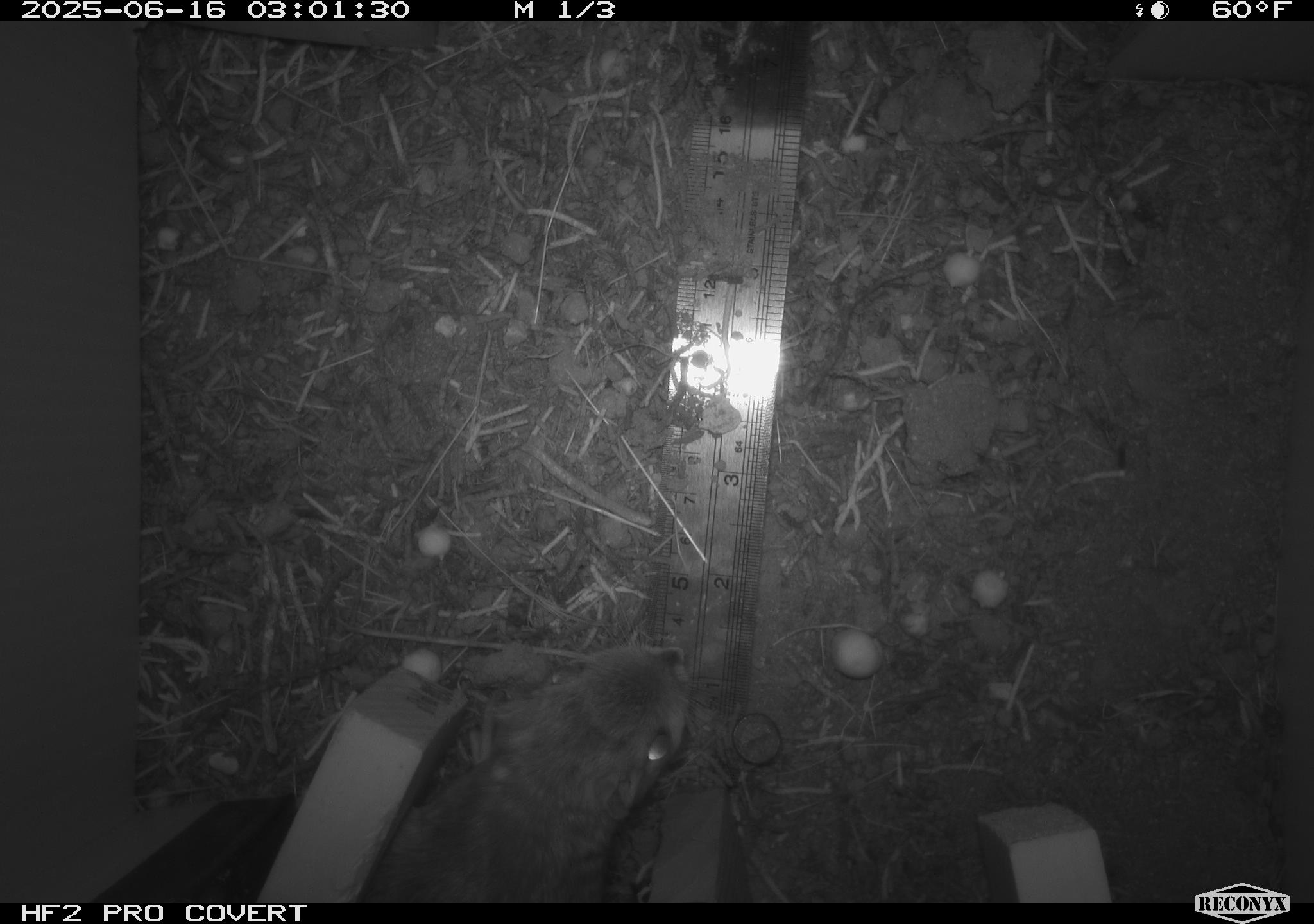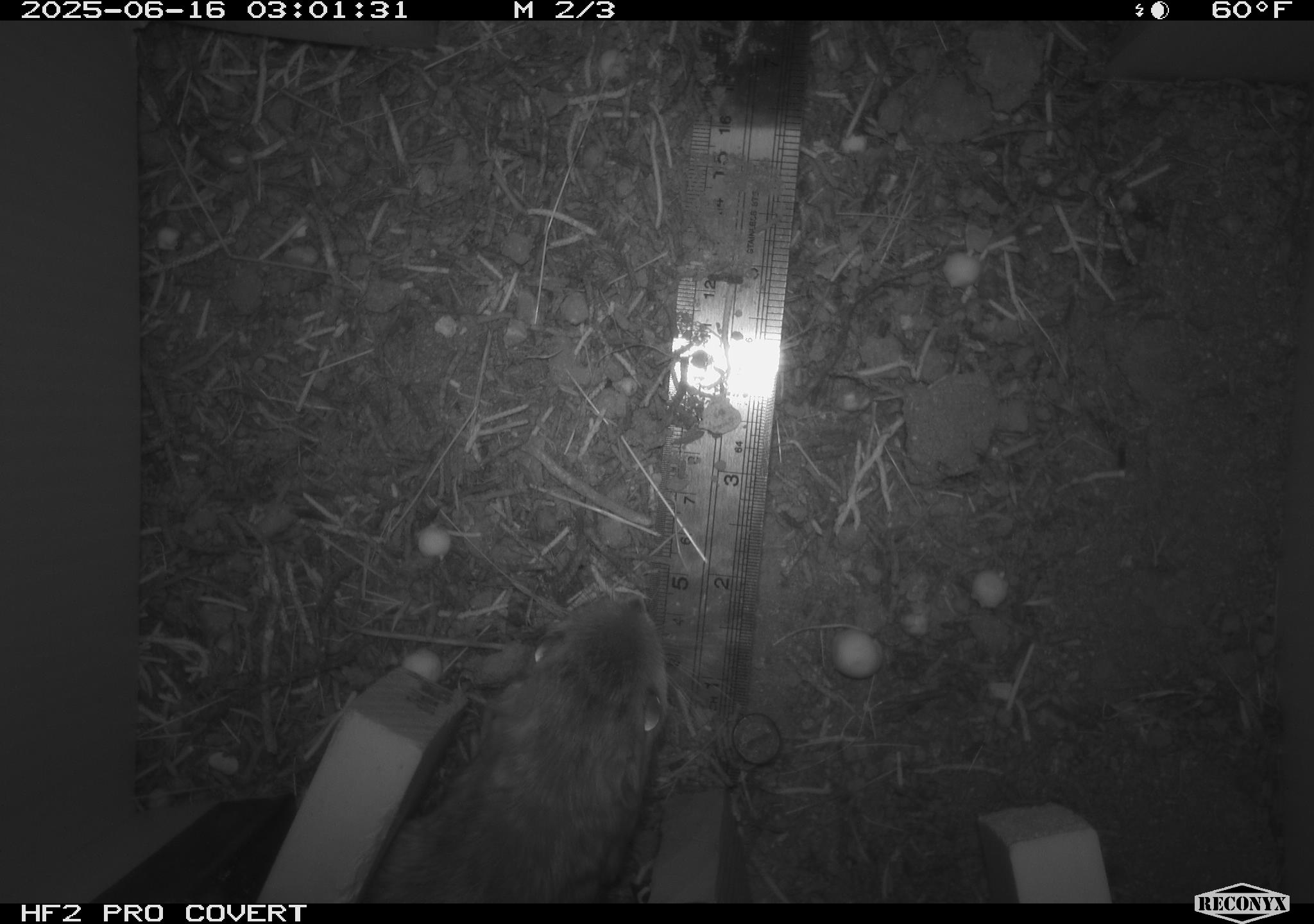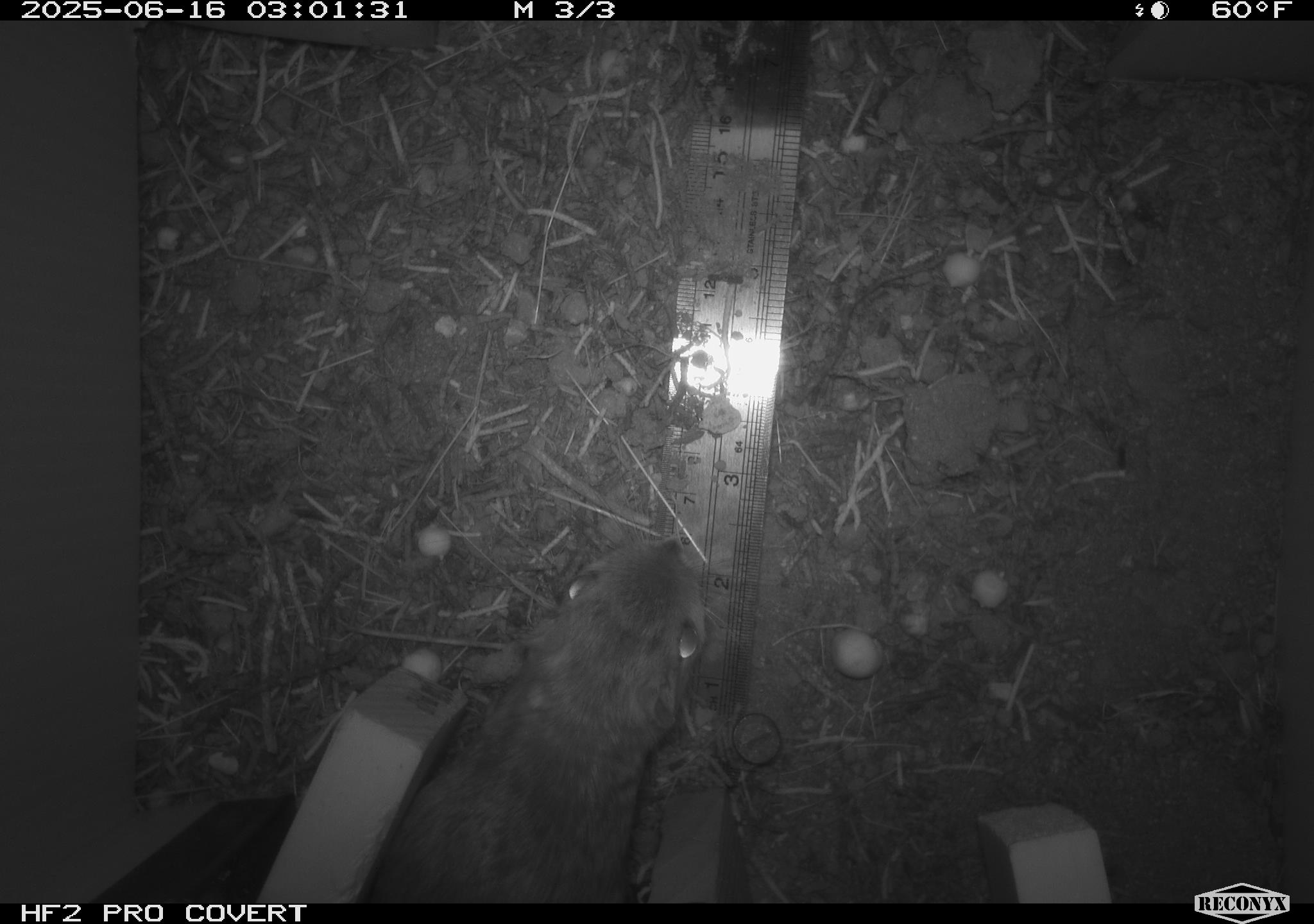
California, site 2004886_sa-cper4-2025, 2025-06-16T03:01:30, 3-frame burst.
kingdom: Animalia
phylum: Chordata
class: Mammalia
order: Rodentia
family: Heteromyidae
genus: Dipodomys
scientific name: Dipodomys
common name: kangaroo rats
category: dipodomys species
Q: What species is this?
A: Dipodomys species (kangaroo rats) (Dipodomys).